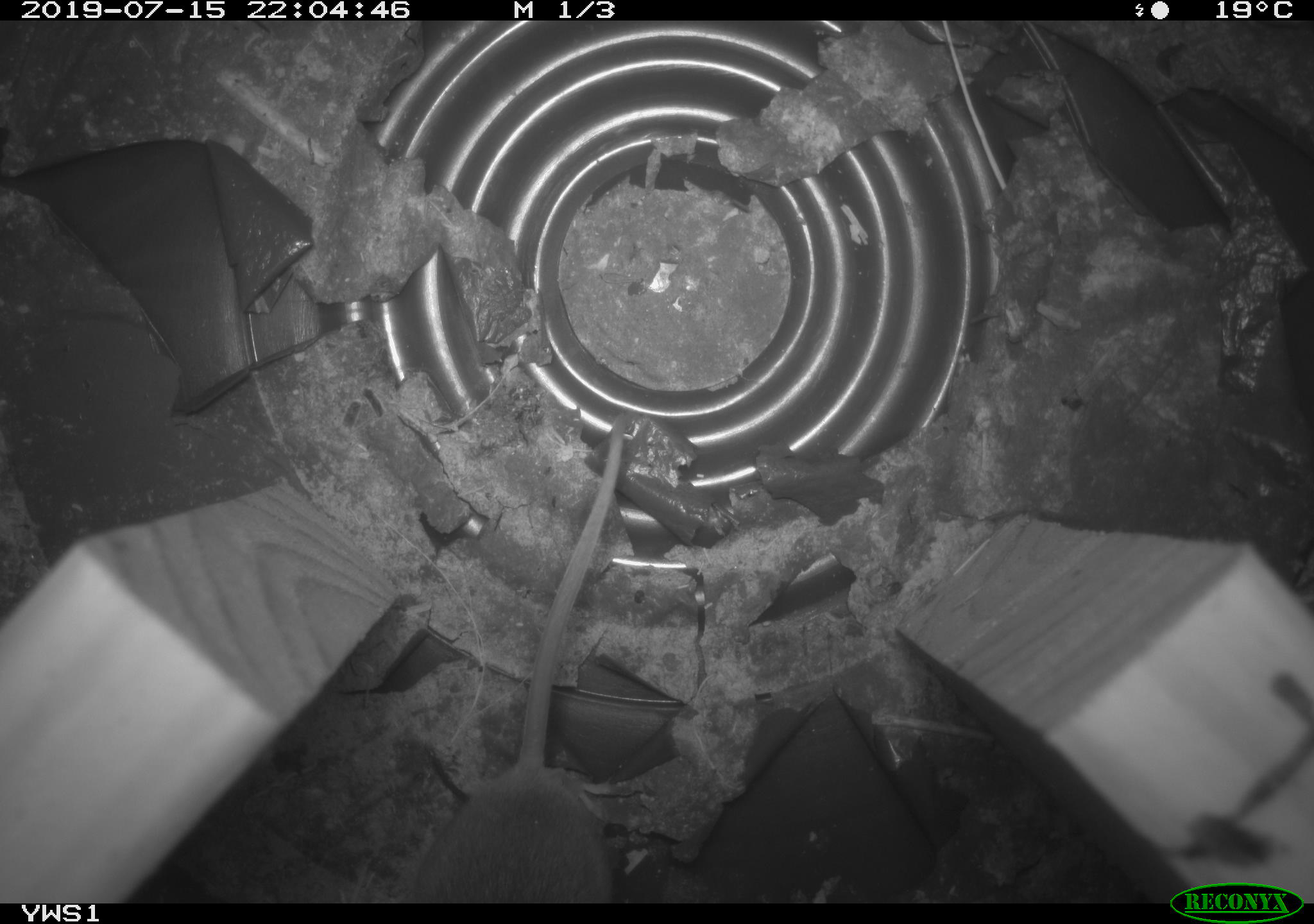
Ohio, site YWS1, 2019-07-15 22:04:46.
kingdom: Animalia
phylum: Chordata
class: Mammalia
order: Rodentia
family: Cricetidae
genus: Peromyscus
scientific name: Peromyscus leucopus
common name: white-footed mouse